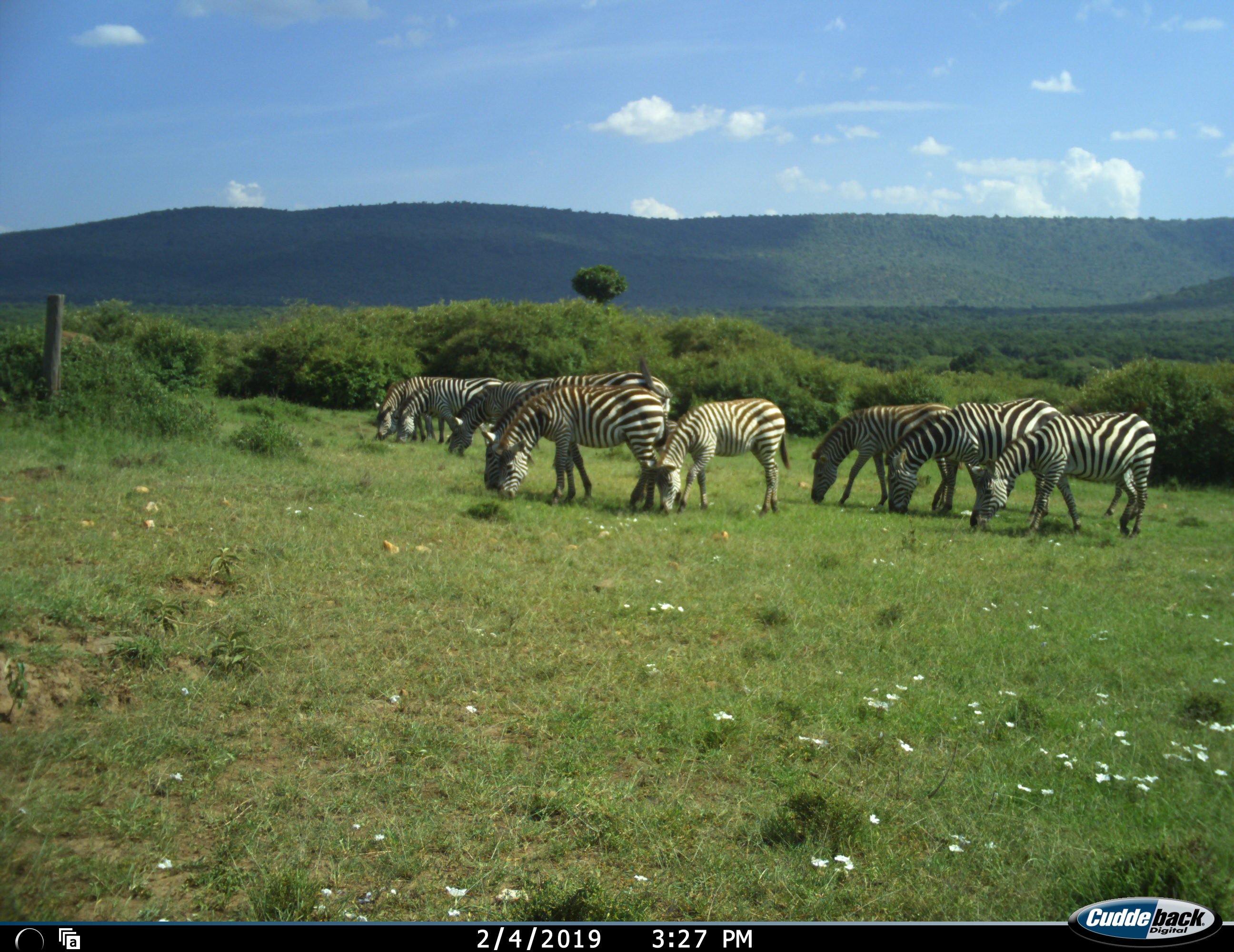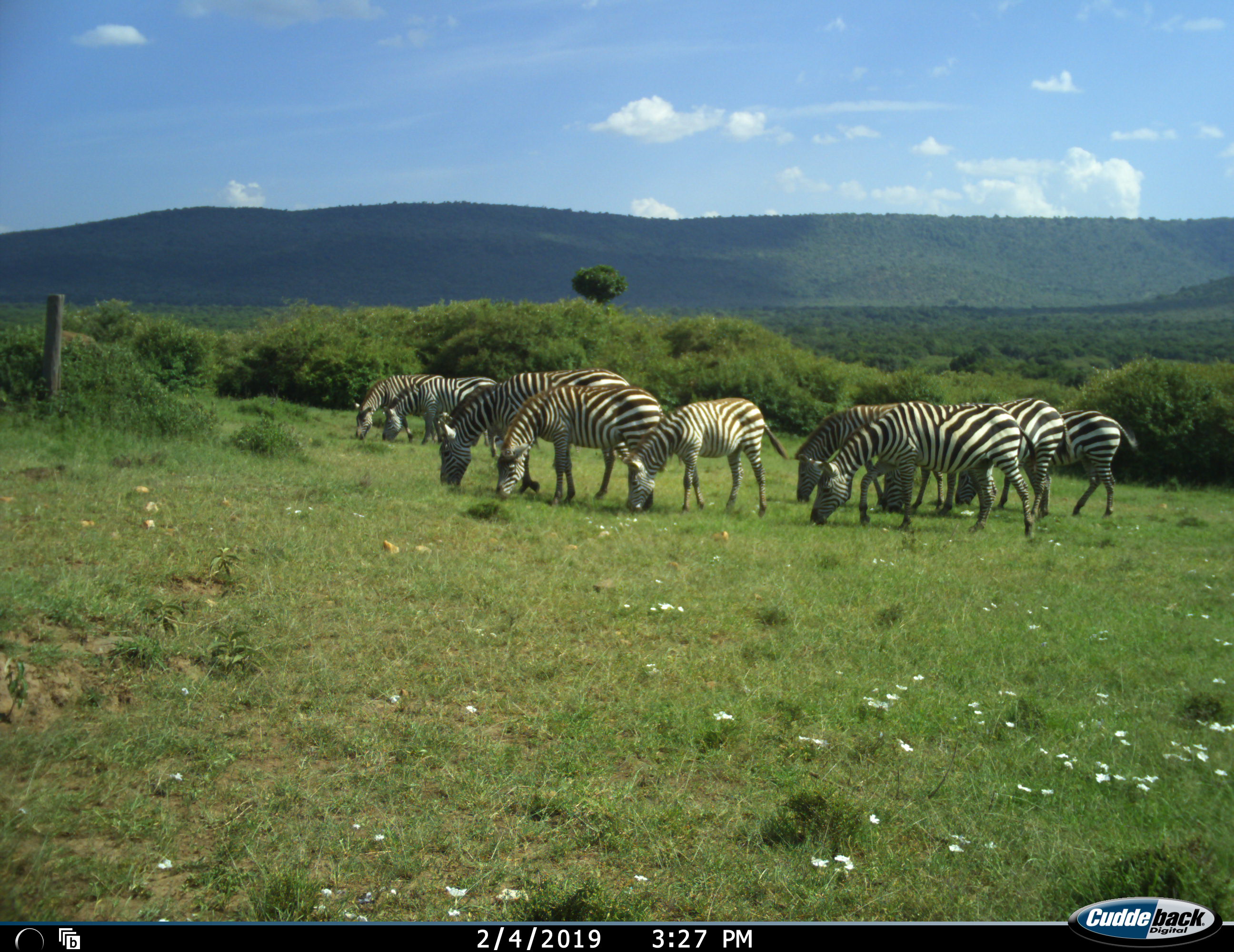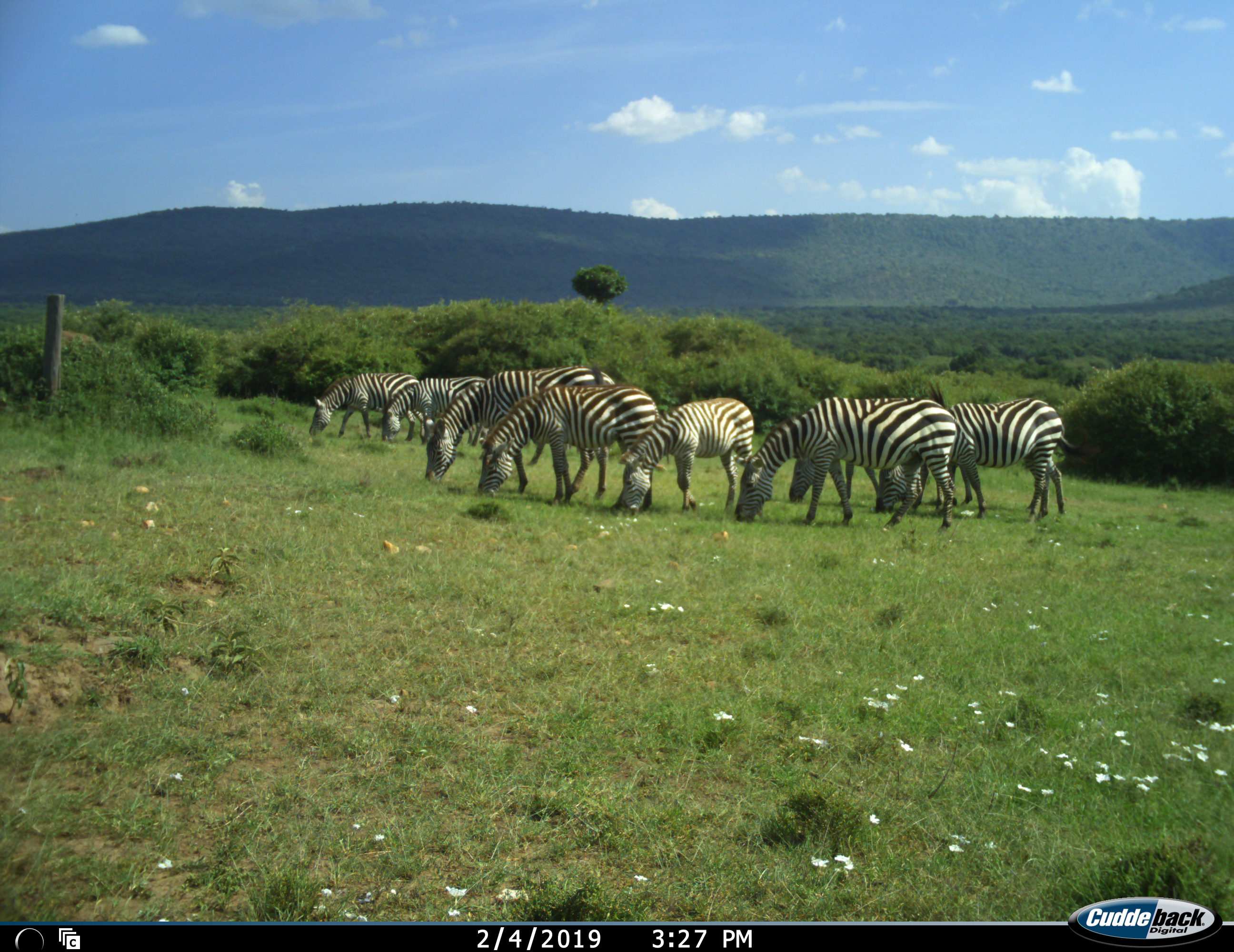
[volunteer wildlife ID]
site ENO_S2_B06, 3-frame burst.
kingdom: Animalia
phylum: Chordata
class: Mammalia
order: Perissodactyla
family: Equidae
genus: Equus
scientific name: Equus quagga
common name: plains zebra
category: zebraplains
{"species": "zebraplains (plains zebra) (Equus quagga)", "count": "9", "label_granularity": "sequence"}